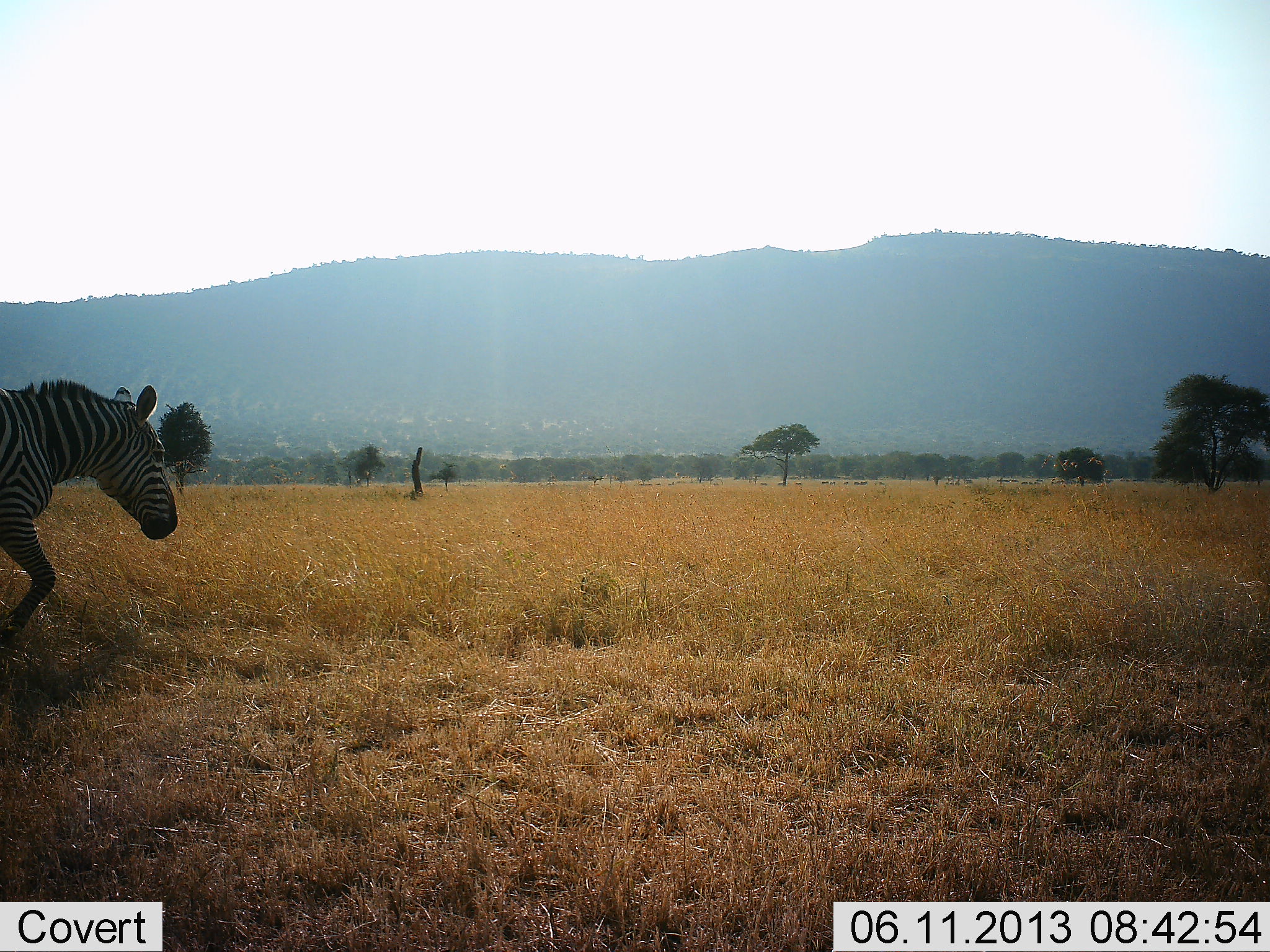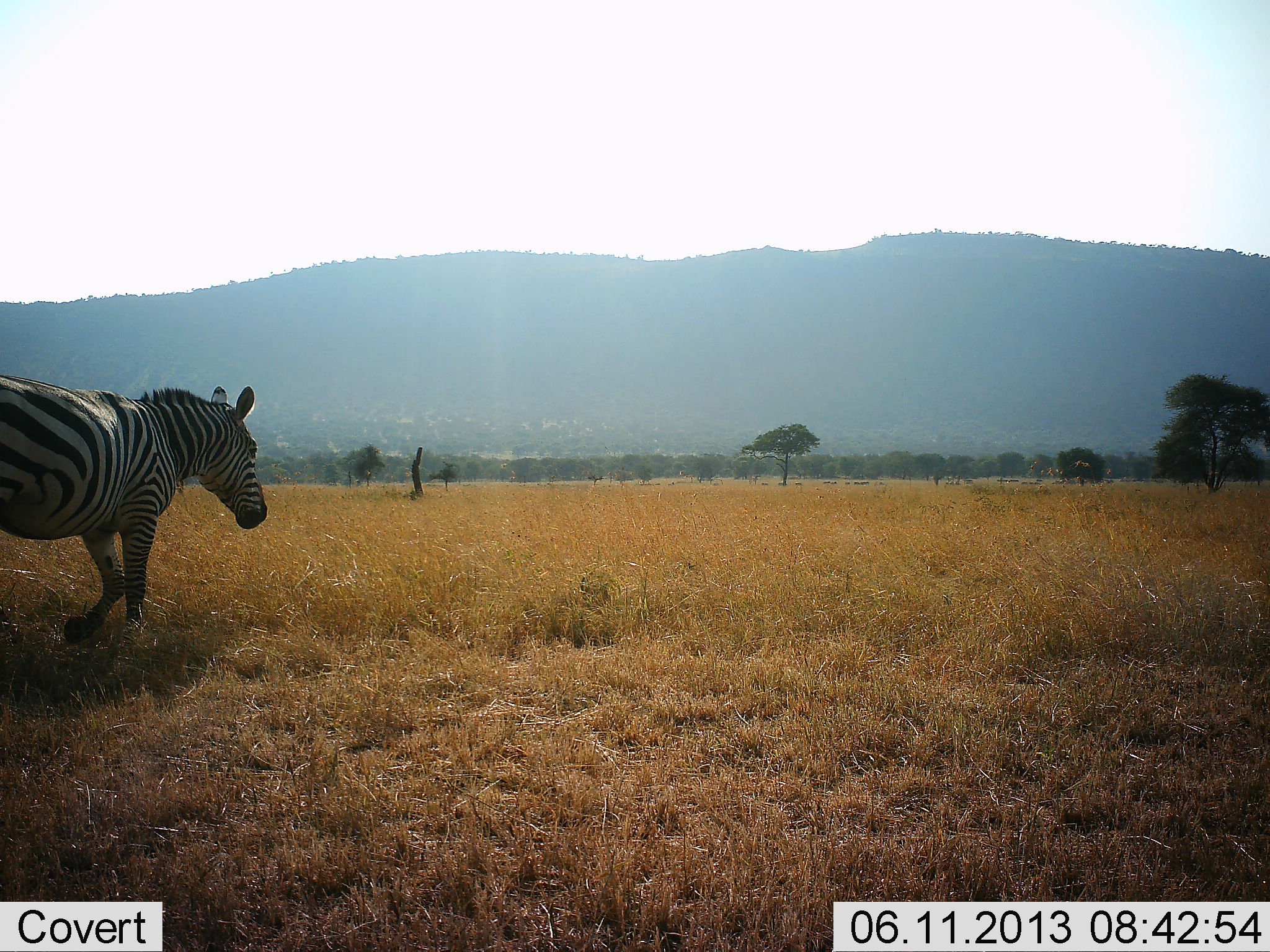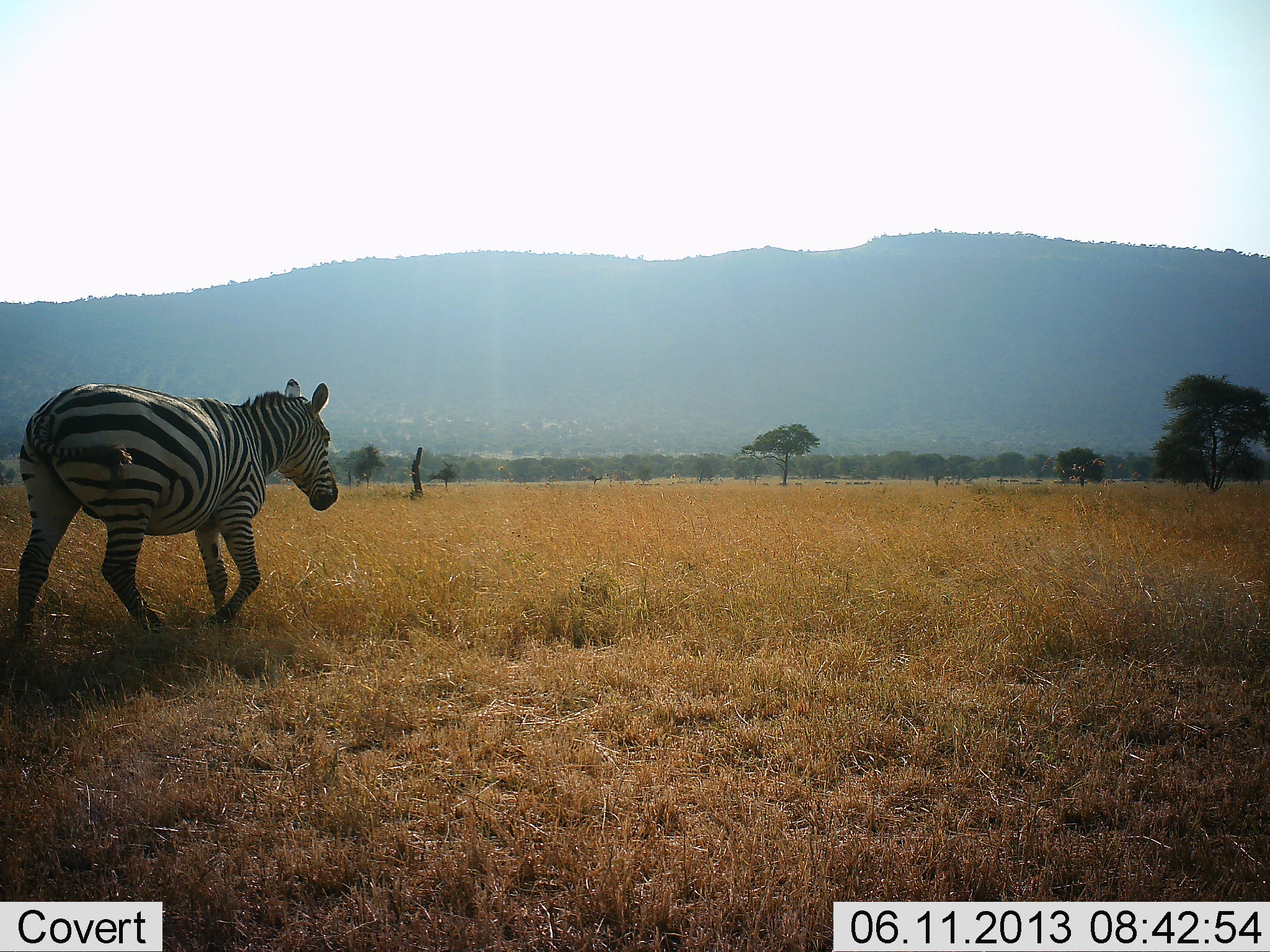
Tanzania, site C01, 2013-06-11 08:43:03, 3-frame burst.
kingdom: Animalia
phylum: Chordata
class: Mammalia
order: Perissodactyla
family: Equidae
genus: Equus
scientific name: Equus quagga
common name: plains zebra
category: zebra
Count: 1.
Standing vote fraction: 21%.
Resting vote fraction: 0%.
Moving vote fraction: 93%.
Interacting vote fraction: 0%.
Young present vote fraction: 0%.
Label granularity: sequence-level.